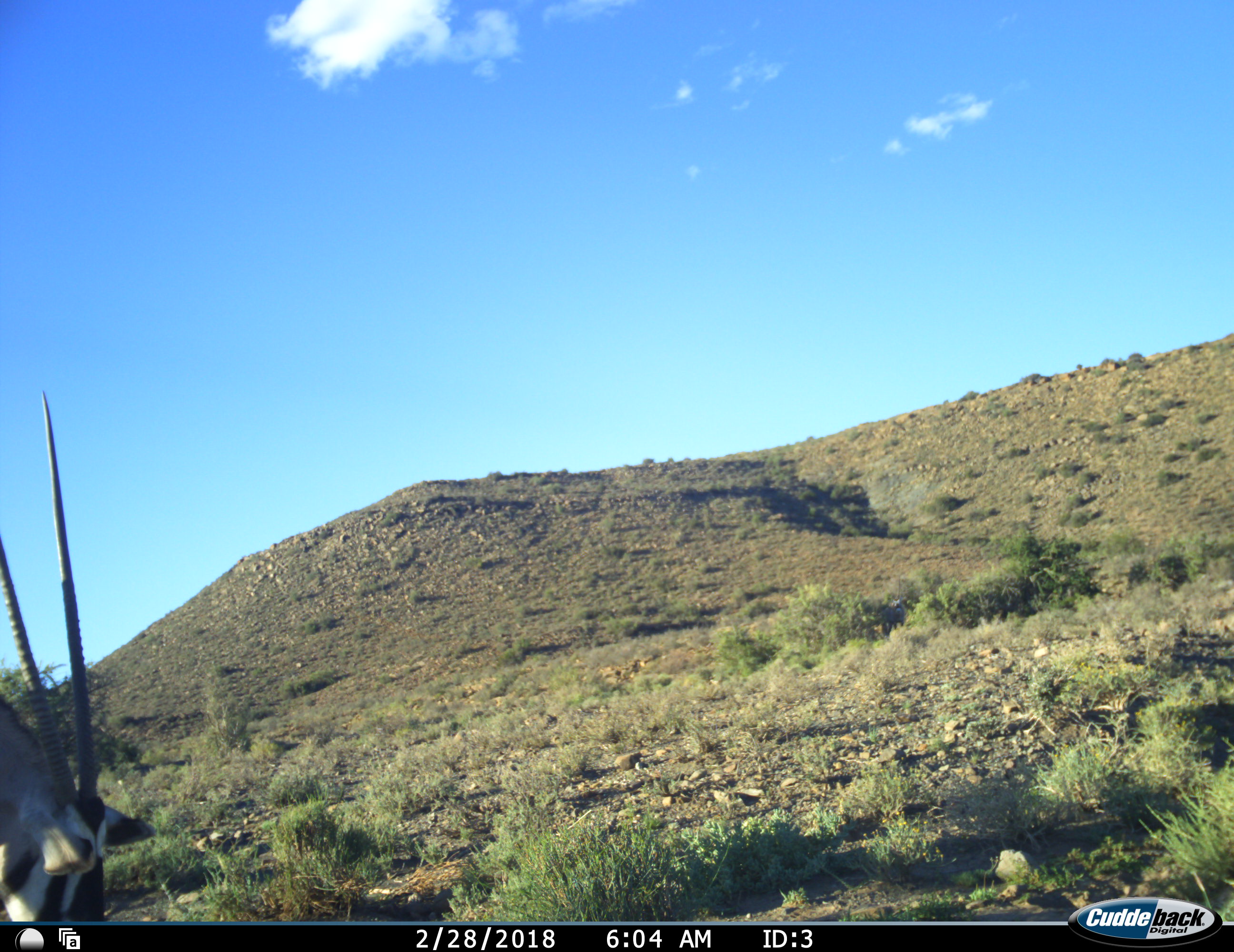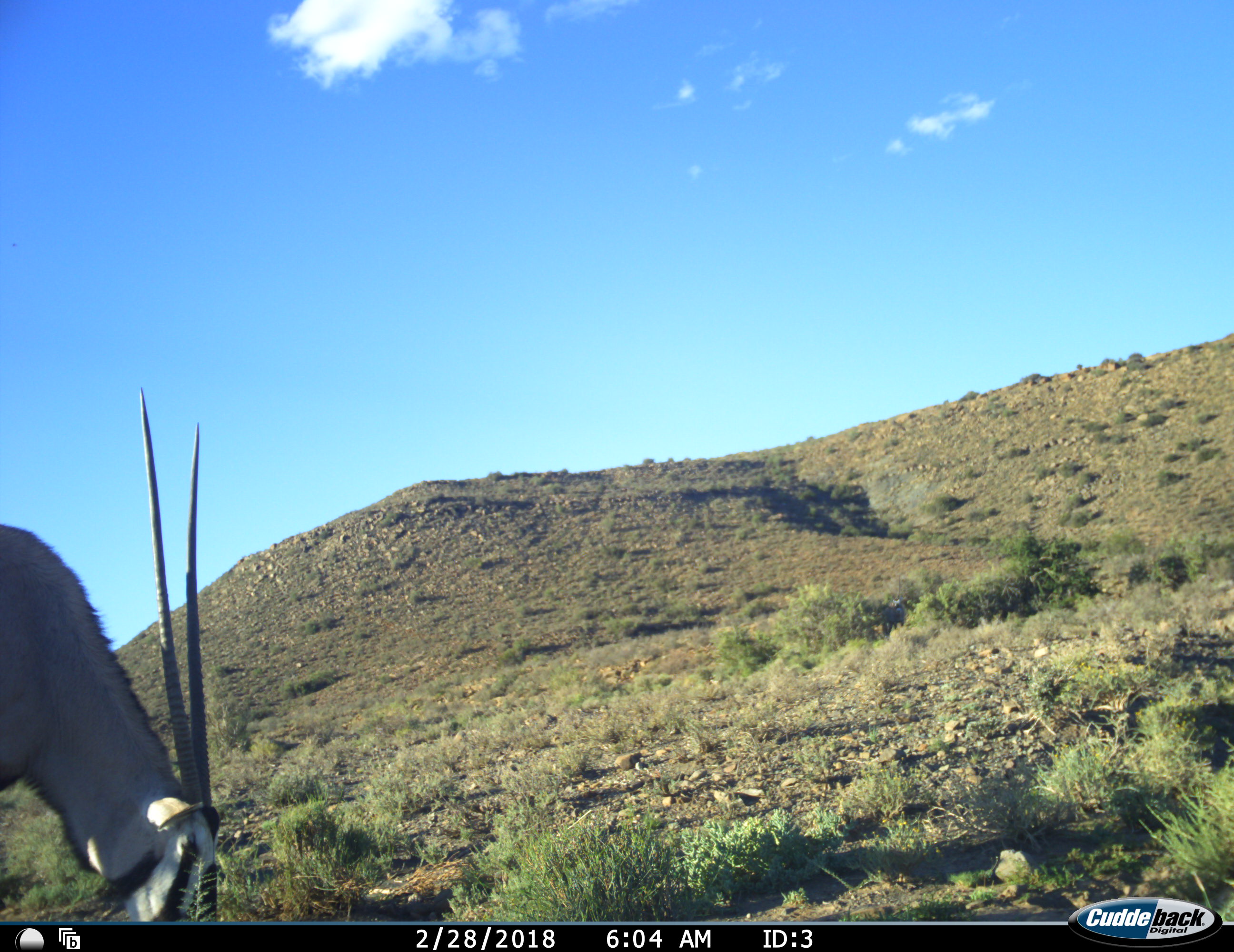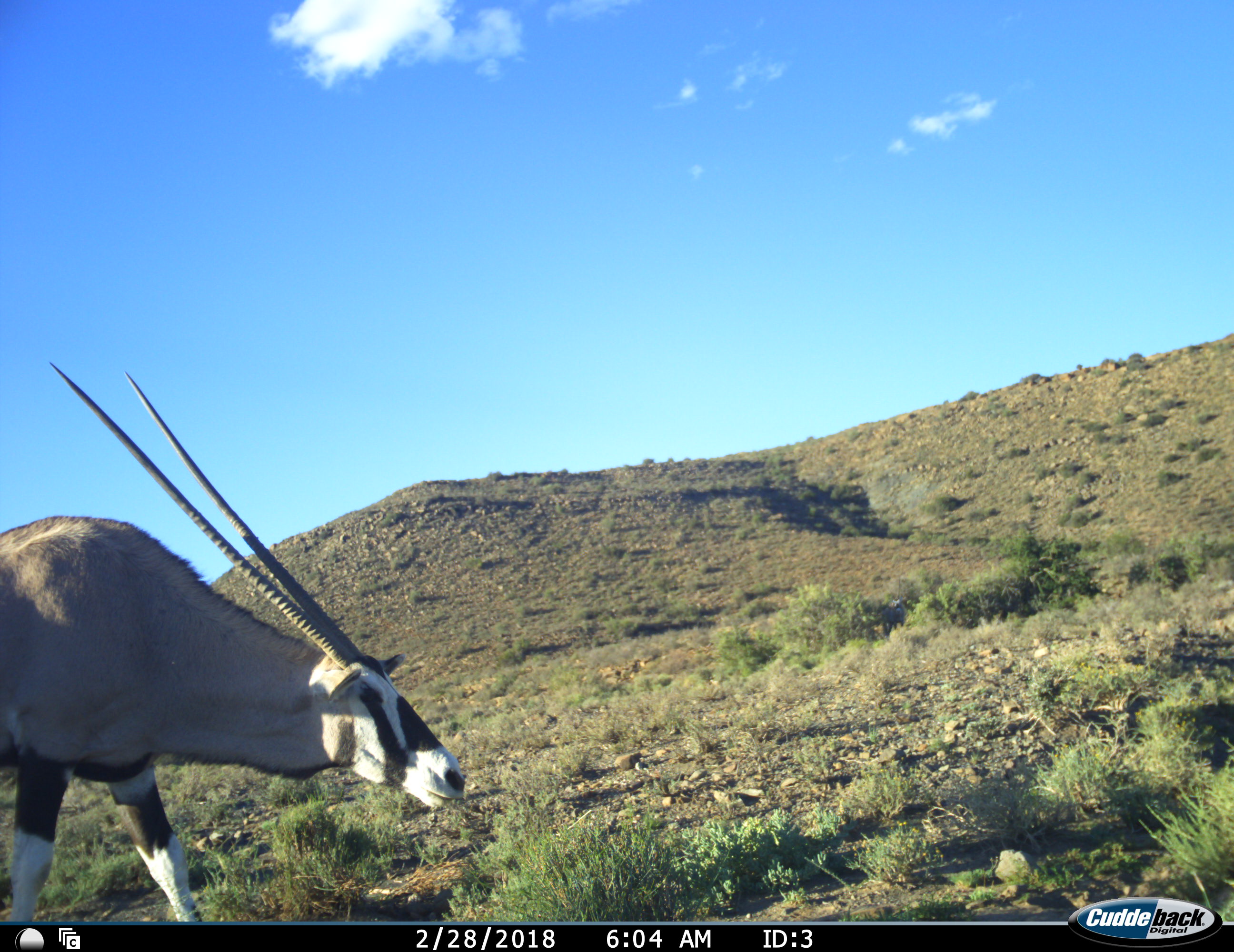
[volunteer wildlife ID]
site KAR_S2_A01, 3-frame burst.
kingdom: Animalia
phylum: Chordata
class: Mammalia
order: Artiodactyla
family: Bovidae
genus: Oryx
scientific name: Oryx gazella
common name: gemsbok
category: oryx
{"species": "oryx (gemsbok) (Oryx gazella)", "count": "1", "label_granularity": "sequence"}